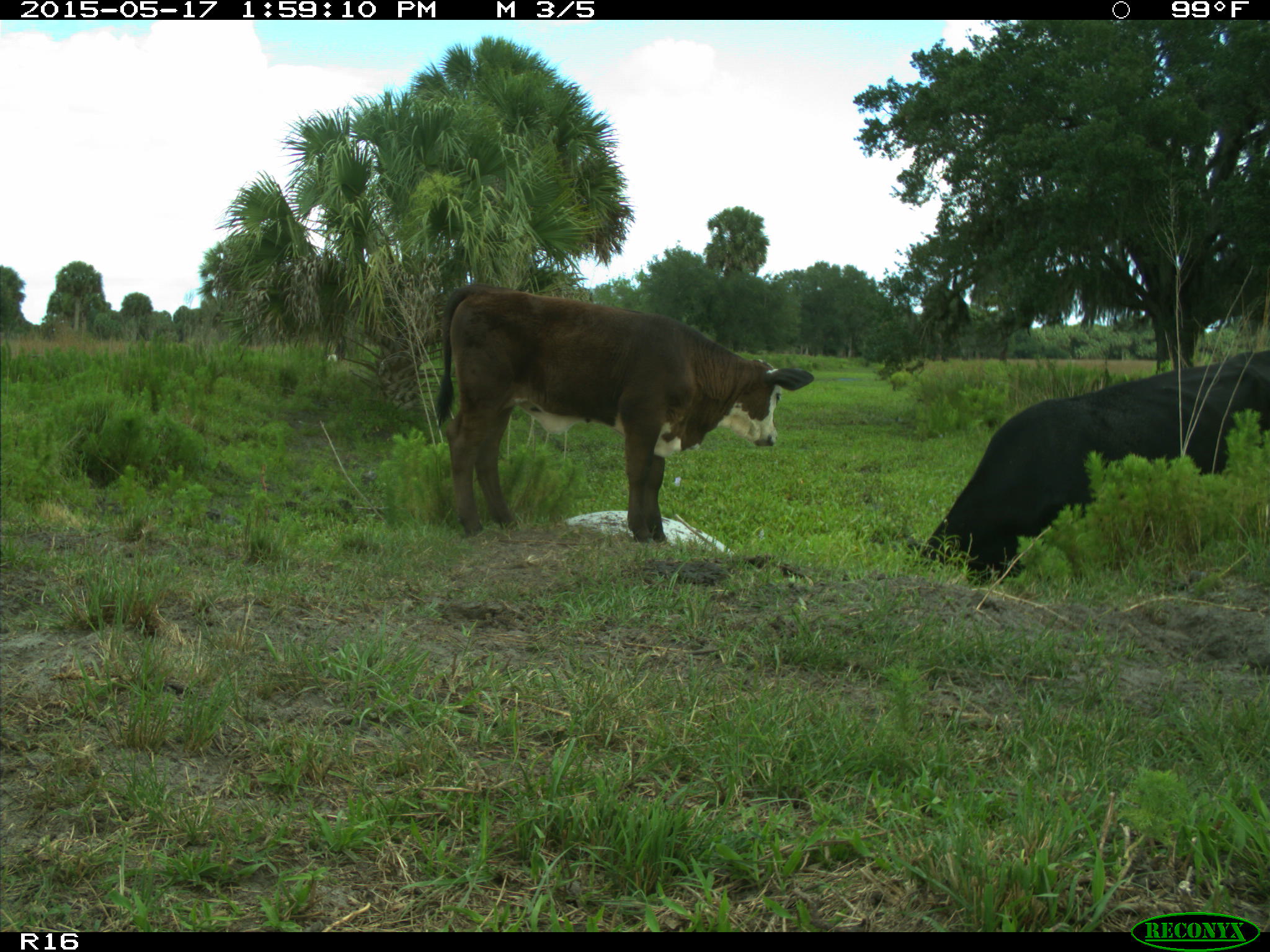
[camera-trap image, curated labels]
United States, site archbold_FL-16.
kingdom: Animalia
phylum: Chordata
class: Mammalia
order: Artiodactyla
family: Bovidae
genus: Bos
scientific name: Bos taurus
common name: domestic cow